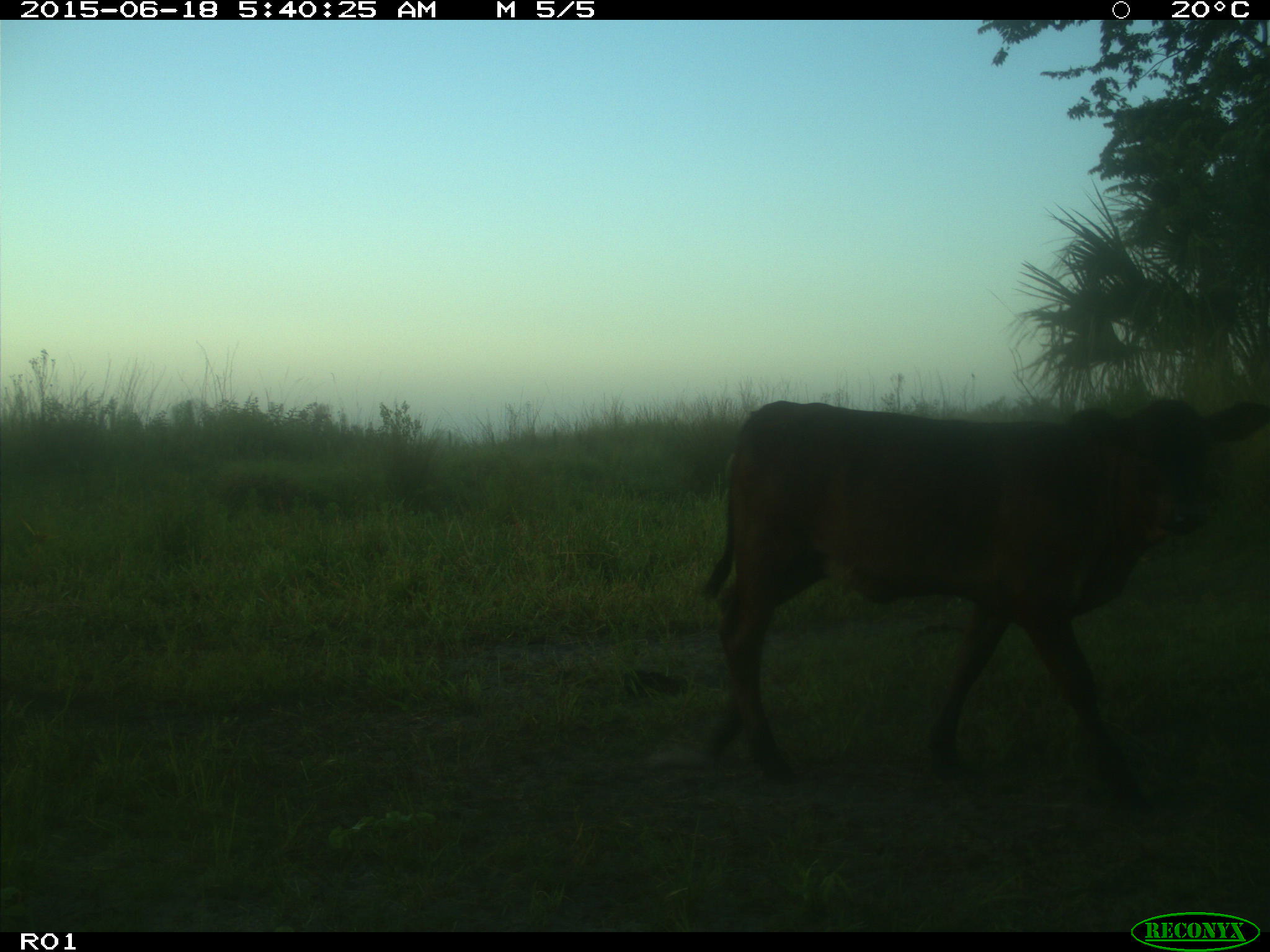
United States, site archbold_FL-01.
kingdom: Animalia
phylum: Chordata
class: Mammalia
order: Artiodactyla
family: Bovidae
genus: Bos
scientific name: Bos taurus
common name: domestic cow